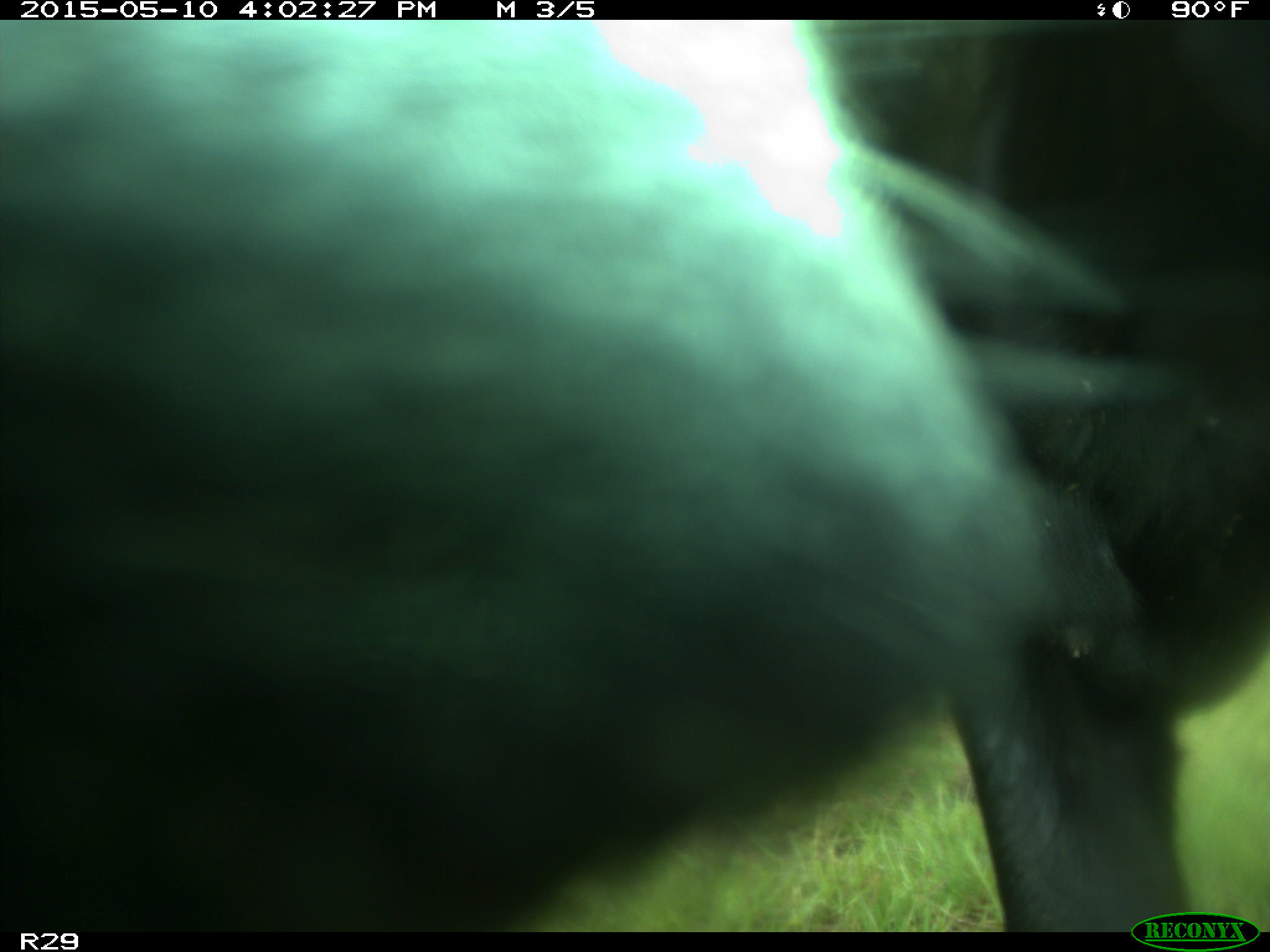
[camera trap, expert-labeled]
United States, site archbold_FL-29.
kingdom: Animalia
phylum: Chordata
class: Mammalia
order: Artiodactyla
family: Bovidae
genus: Bos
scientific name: Bos taurus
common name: domestic cow